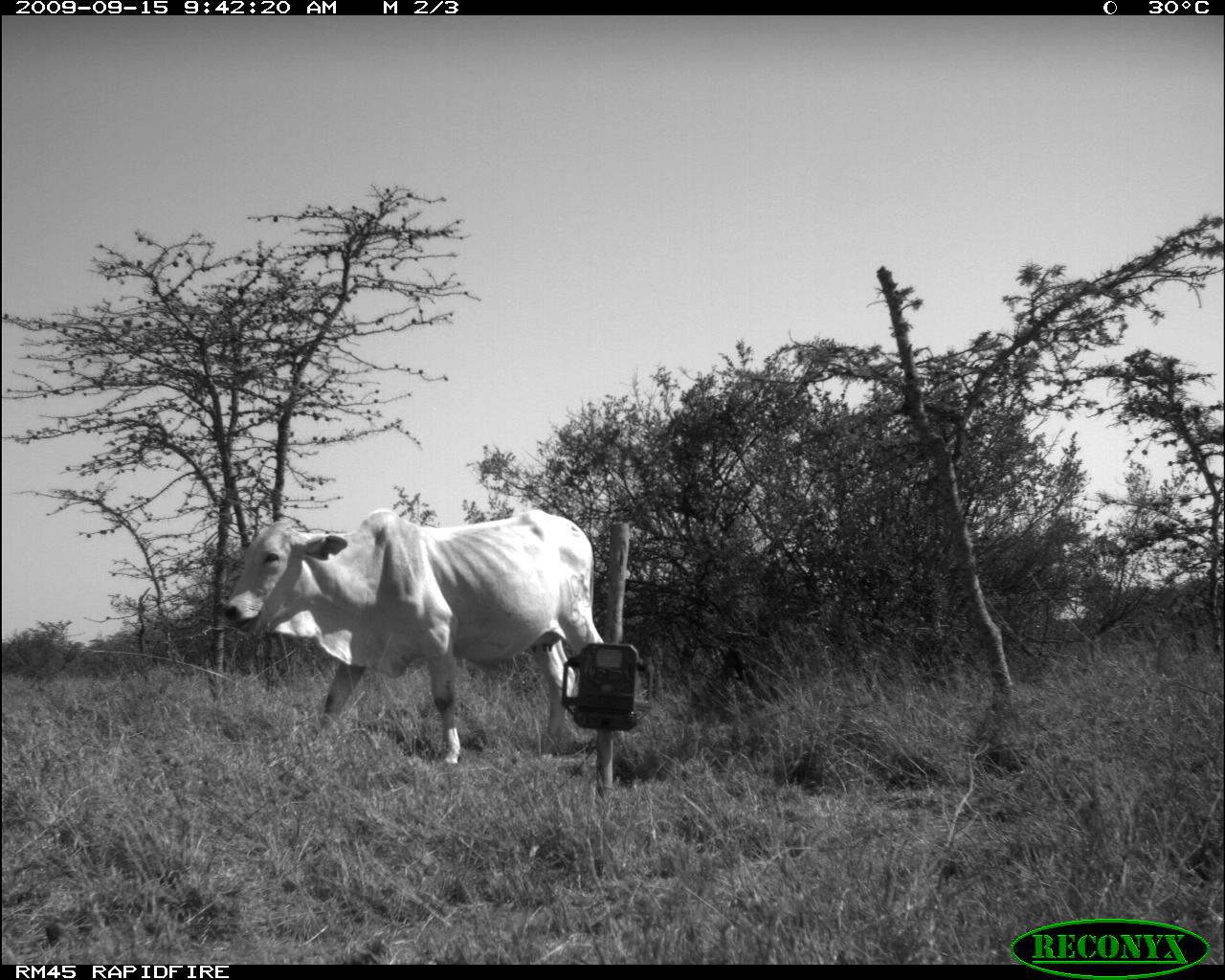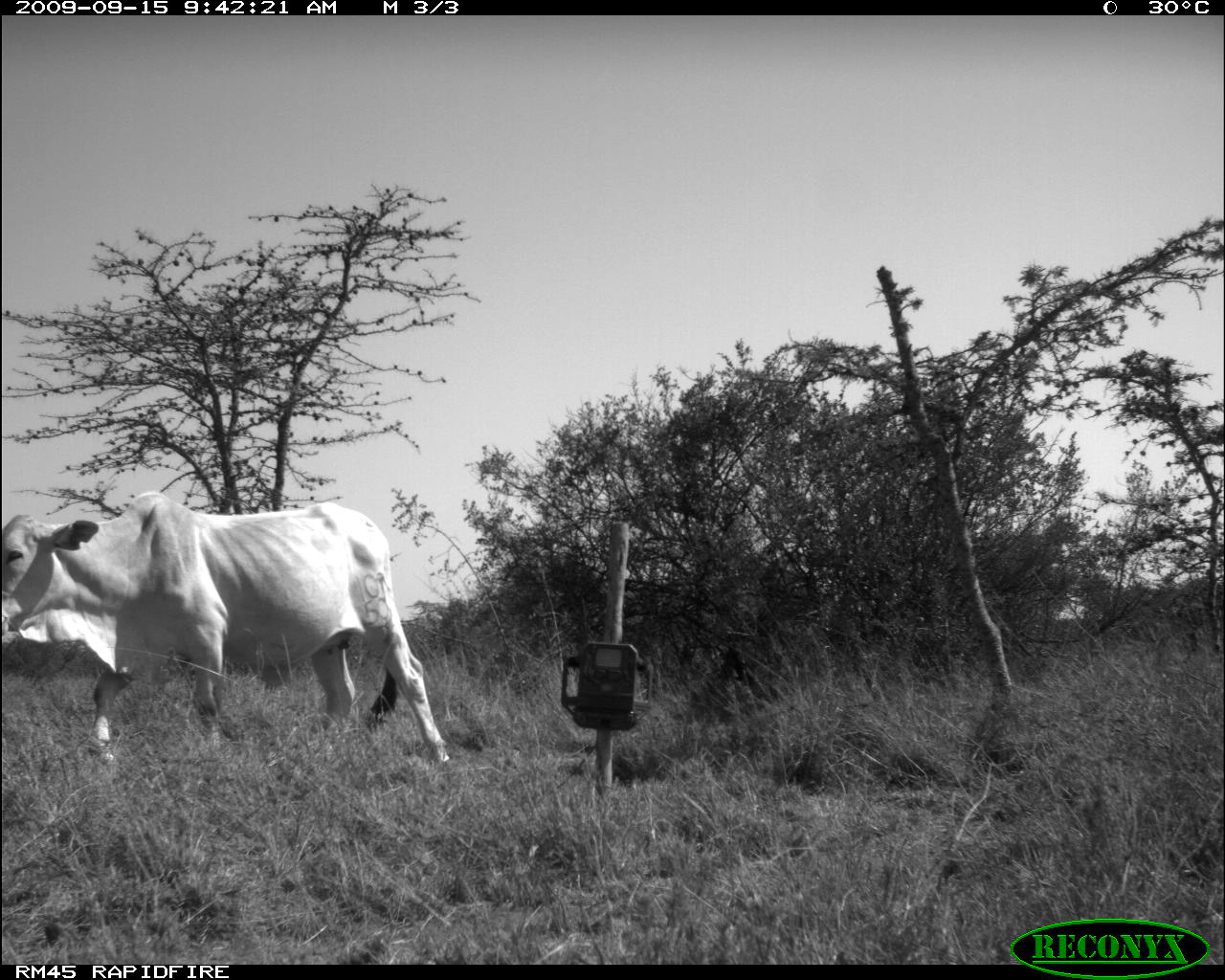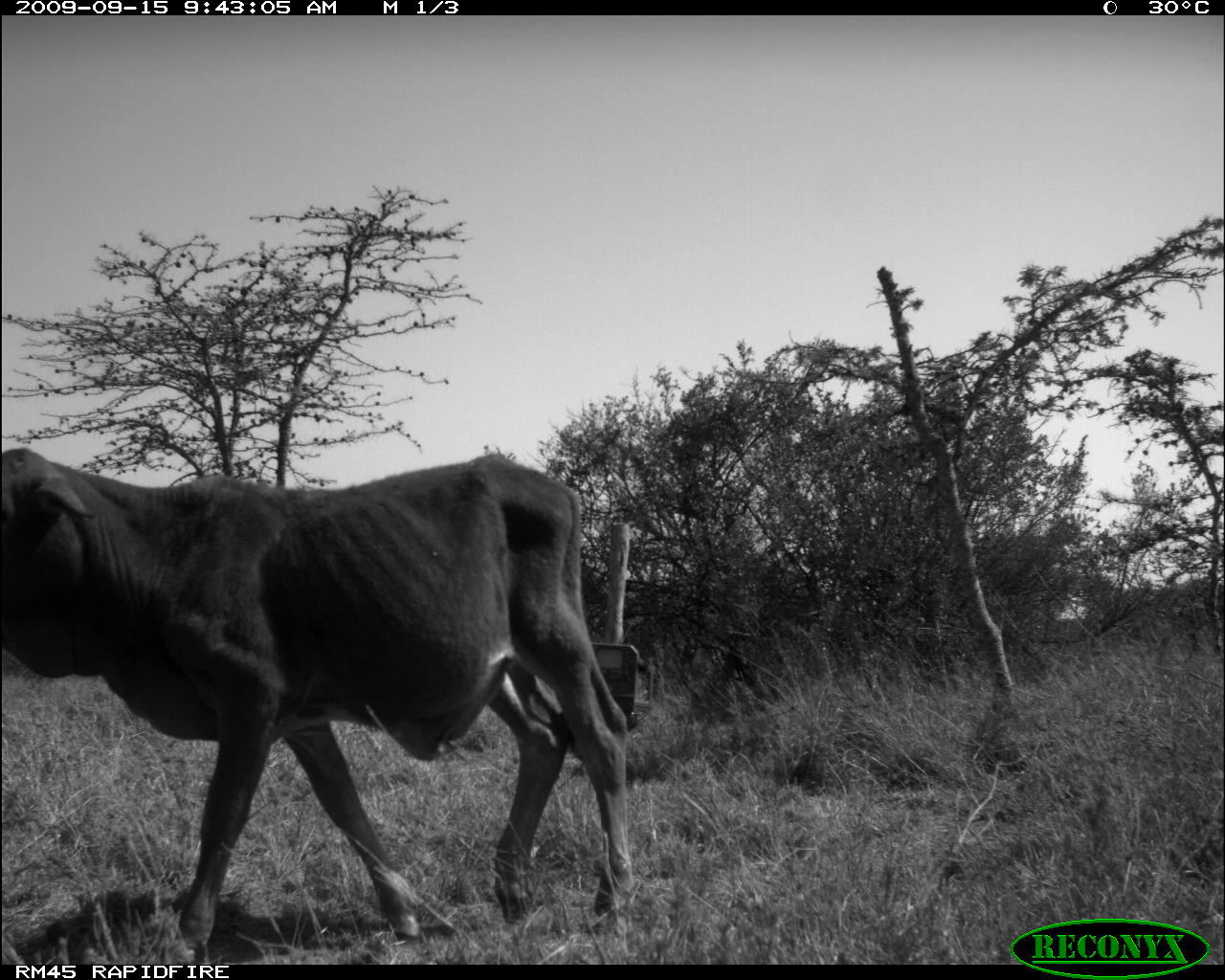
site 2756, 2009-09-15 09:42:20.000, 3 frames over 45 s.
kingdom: Animalia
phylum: Chordata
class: Mammalia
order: Artiodactyla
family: Bovidae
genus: Bos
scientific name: Bos taurus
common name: domestic cattle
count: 1